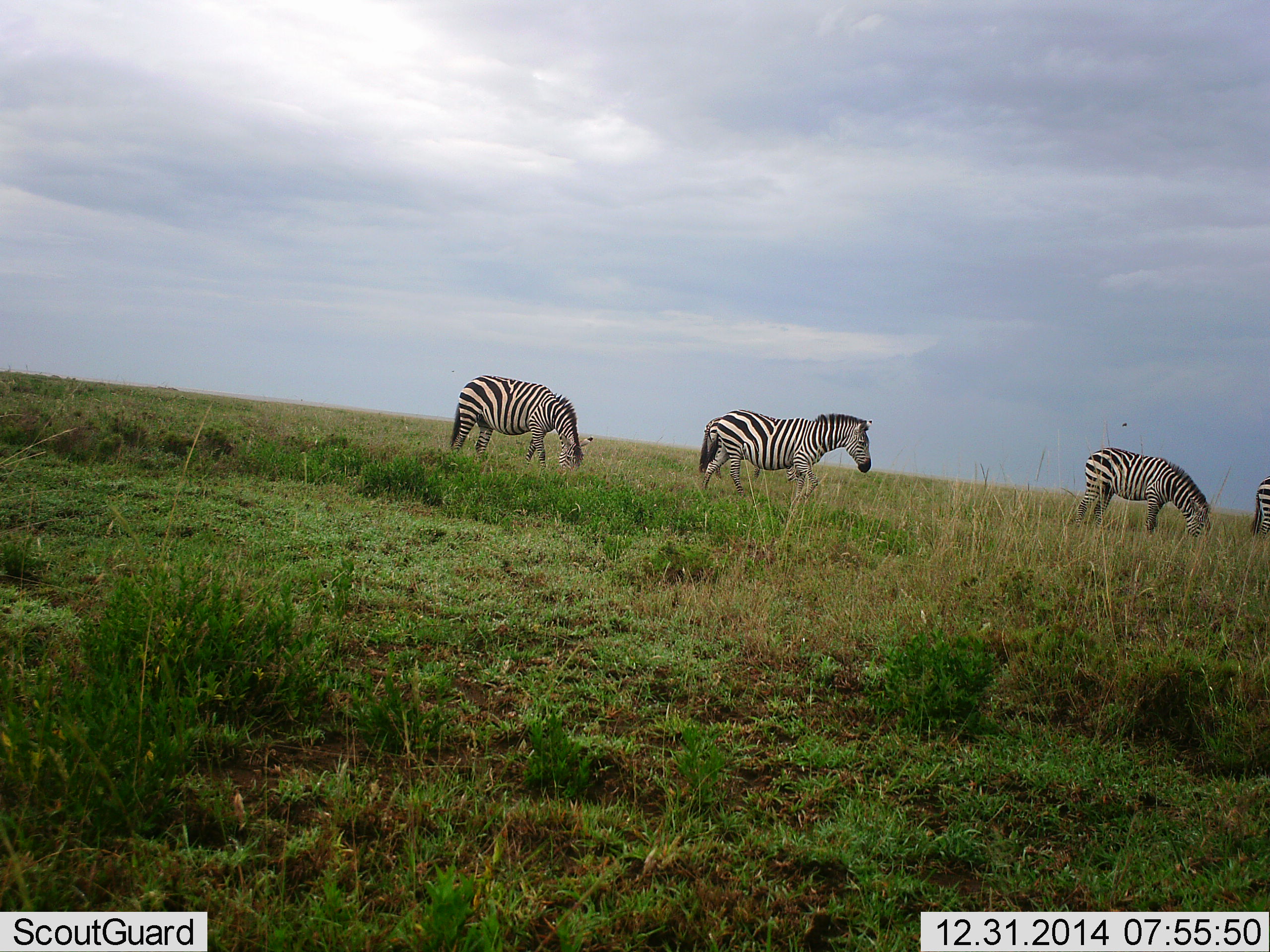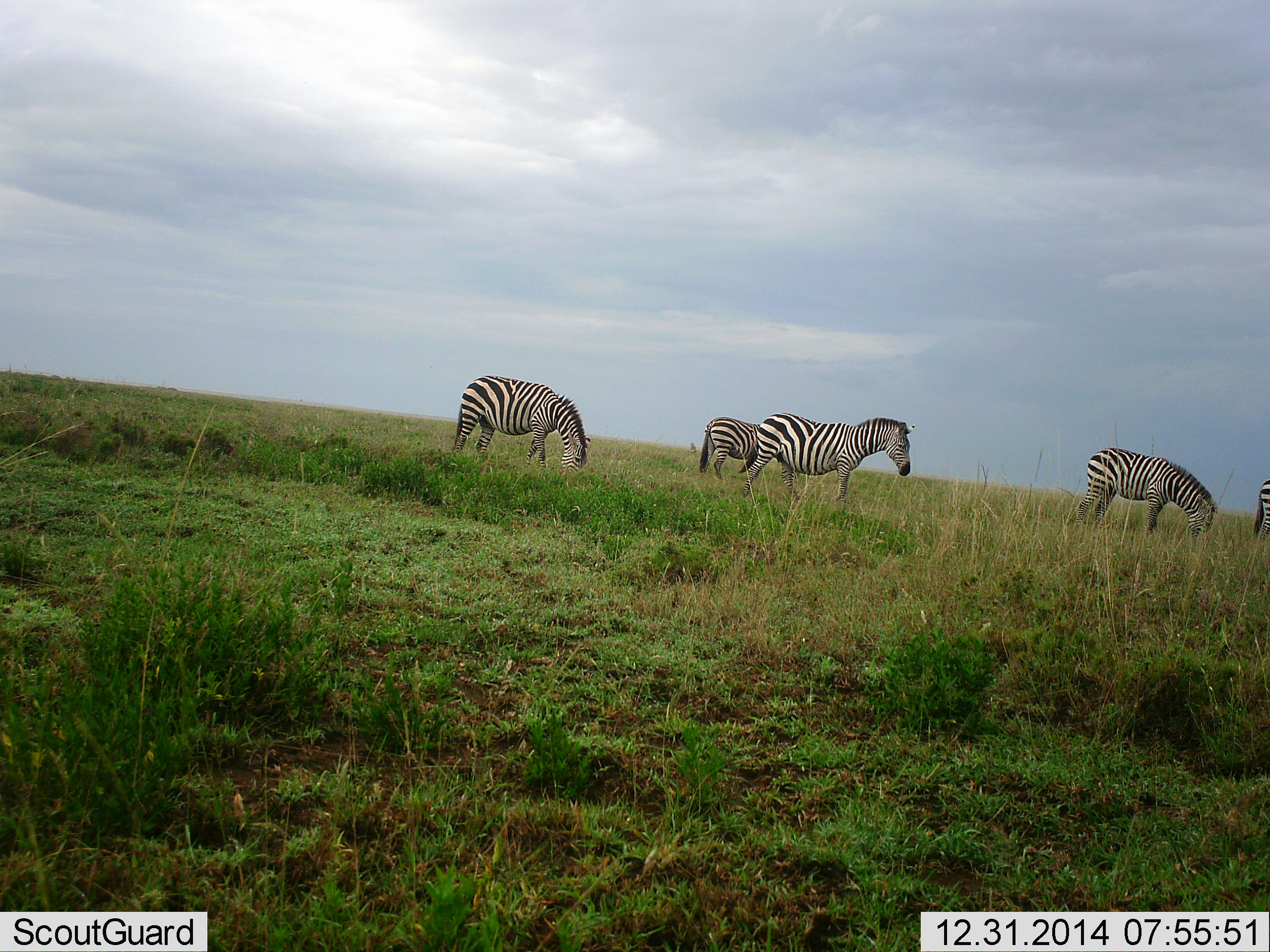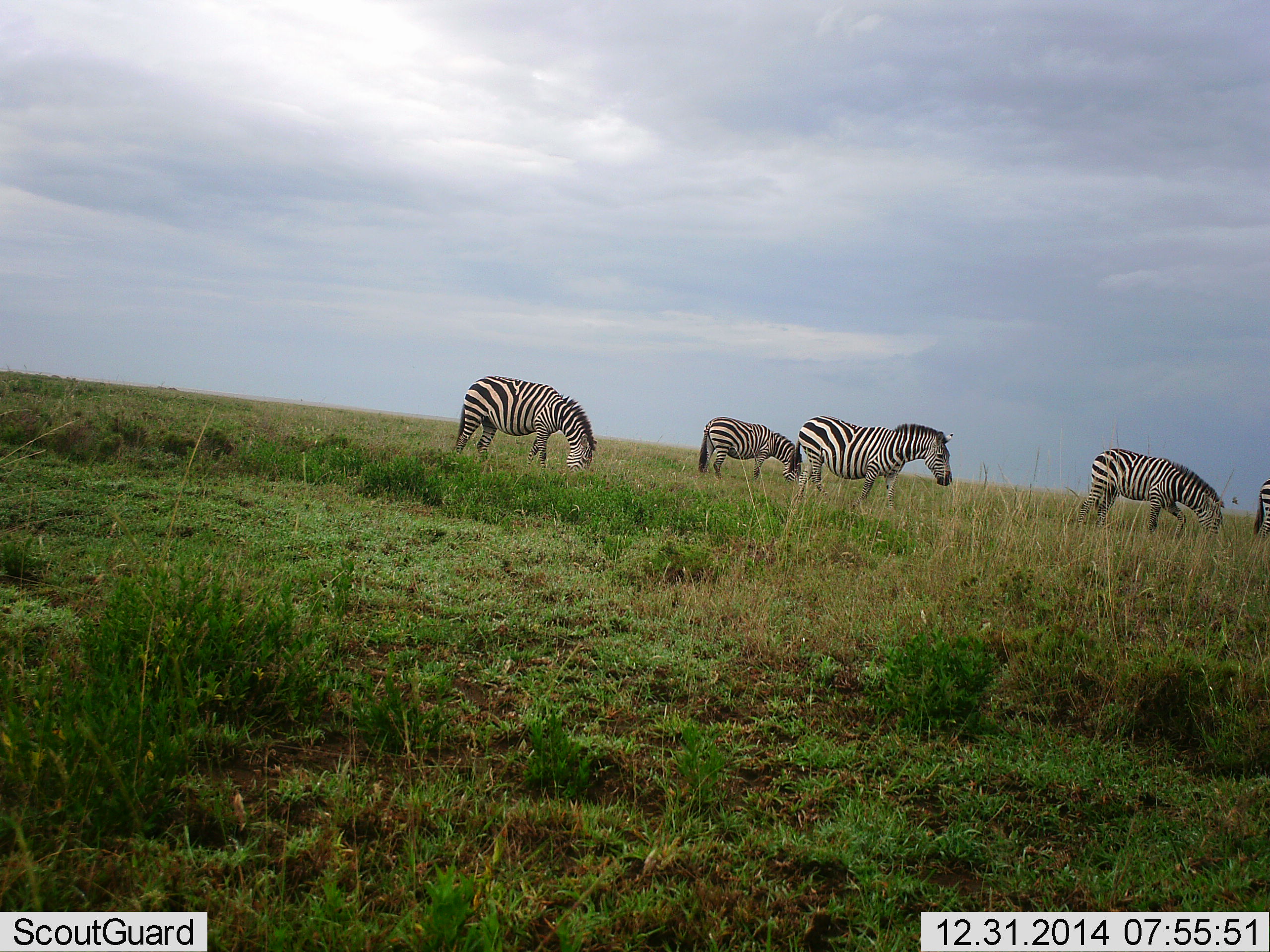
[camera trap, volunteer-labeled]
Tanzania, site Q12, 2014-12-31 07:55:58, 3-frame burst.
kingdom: Animalia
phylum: Chordata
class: Mammalia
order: Perissodactyla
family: Equidae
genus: Equus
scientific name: Equus quagga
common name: plains zebra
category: zebra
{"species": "zebra (plains zebra) (Equus quagga)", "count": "5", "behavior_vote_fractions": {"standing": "40%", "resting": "0%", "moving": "60%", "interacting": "0%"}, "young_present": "0%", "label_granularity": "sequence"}